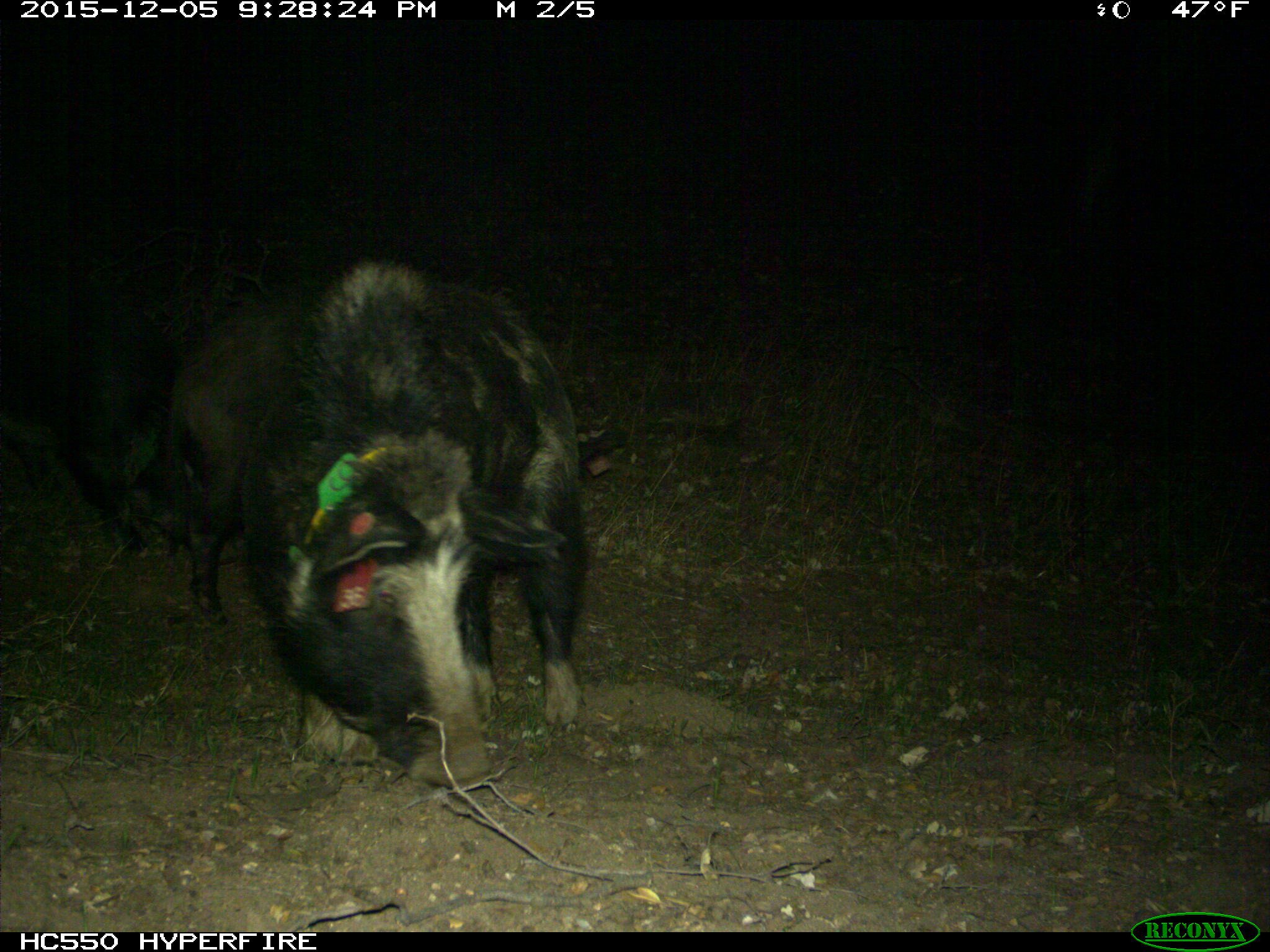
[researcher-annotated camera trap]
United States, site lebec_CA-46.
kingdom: Animalia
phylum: Chordata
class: Mammalia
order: Artiodactyla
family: Suidae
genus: Sus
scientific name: Sus scrofa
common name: wild boar